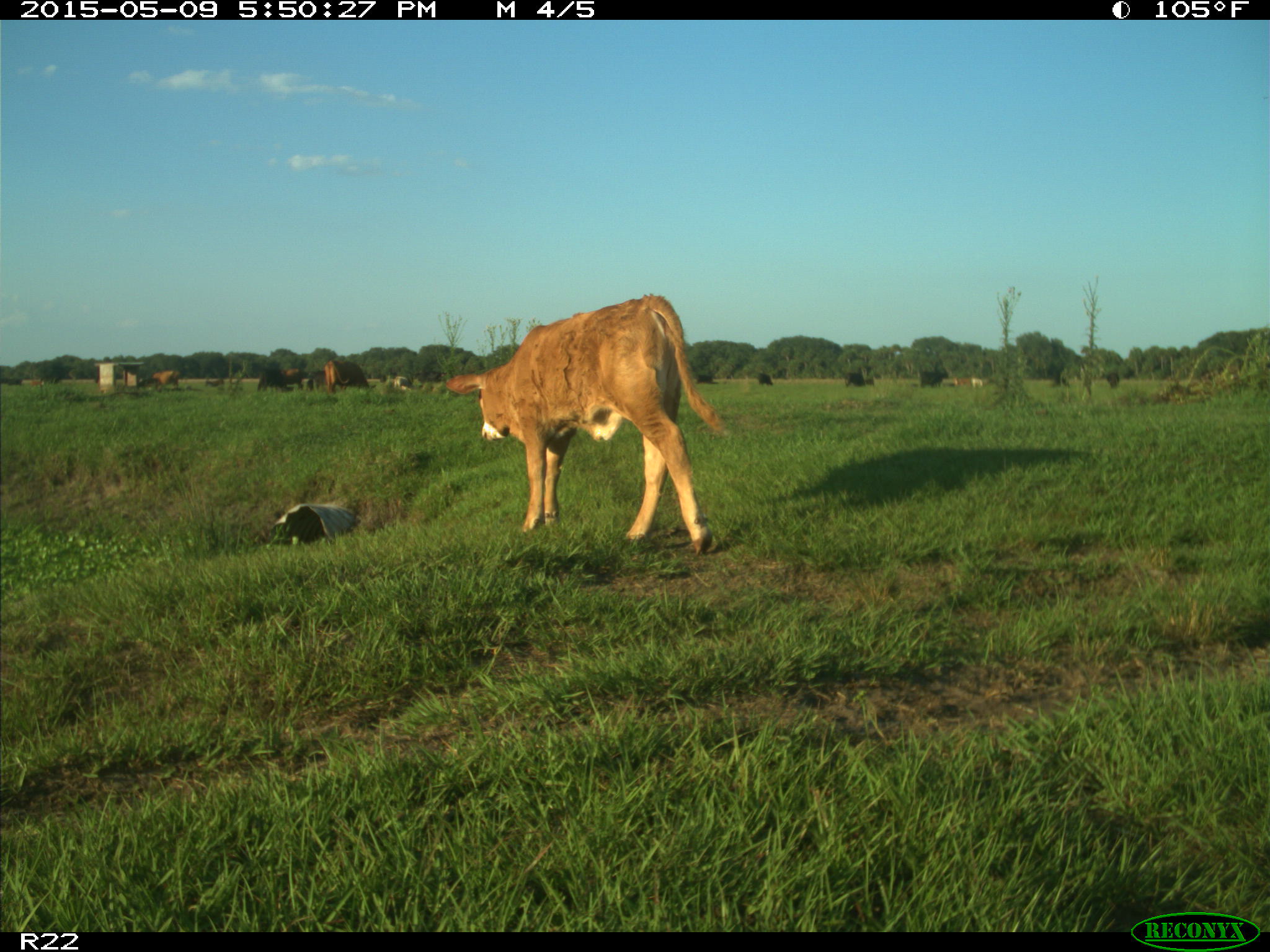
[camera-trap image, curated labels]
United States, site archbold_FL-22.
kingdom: Animalia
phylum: Chordata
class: Mammalia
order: Artiodactyla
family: Bovidae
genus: Bos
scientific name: Bos taurus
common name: domestic cow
Bos taurus (domestic cow).